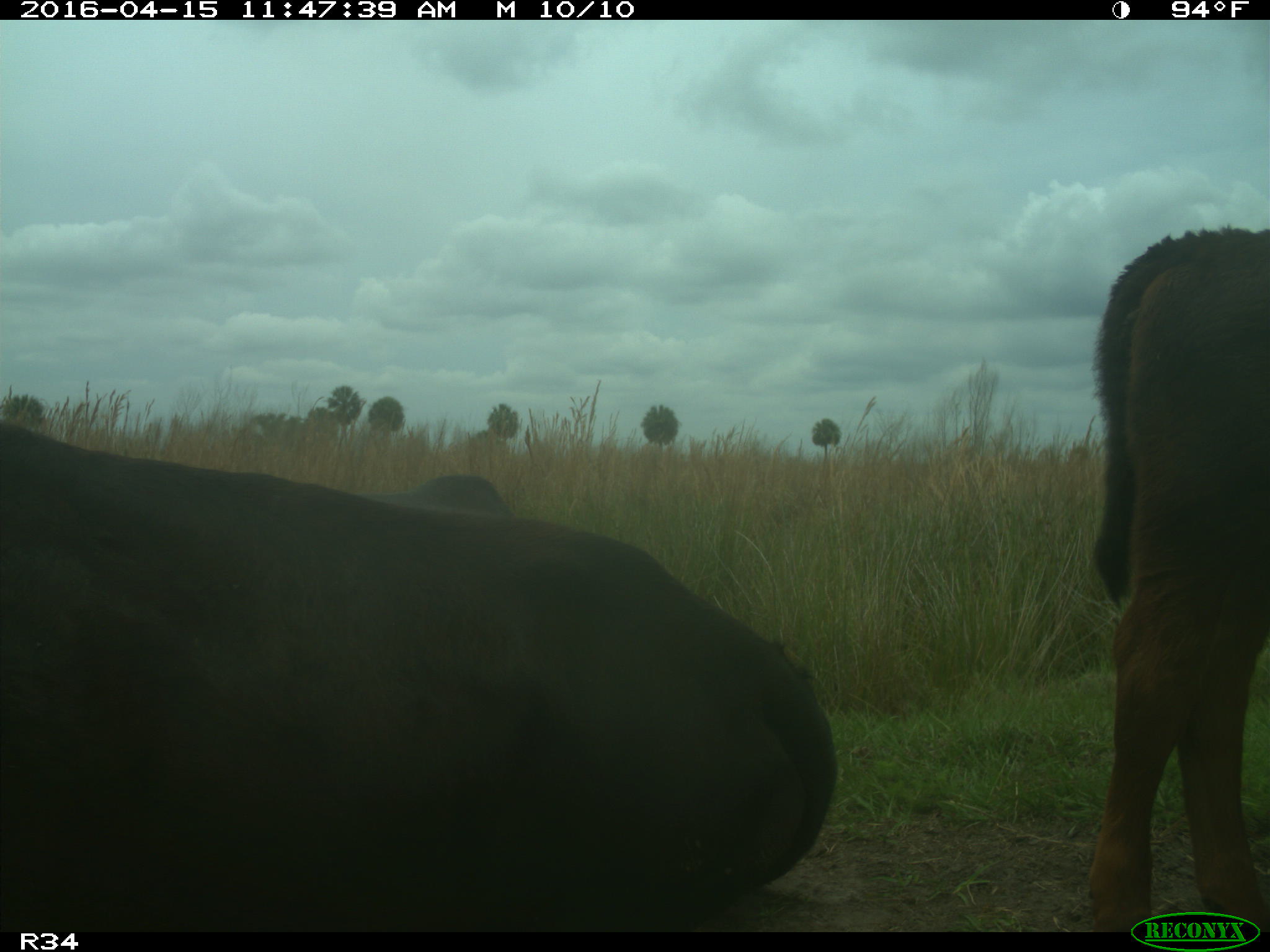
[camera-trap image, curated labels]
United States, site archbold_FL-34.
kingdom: Animalia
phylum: Chordata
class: Mammalia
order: Artiodactyla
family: Bovidae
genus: Bos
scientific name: Bos taurus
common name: domestic cow